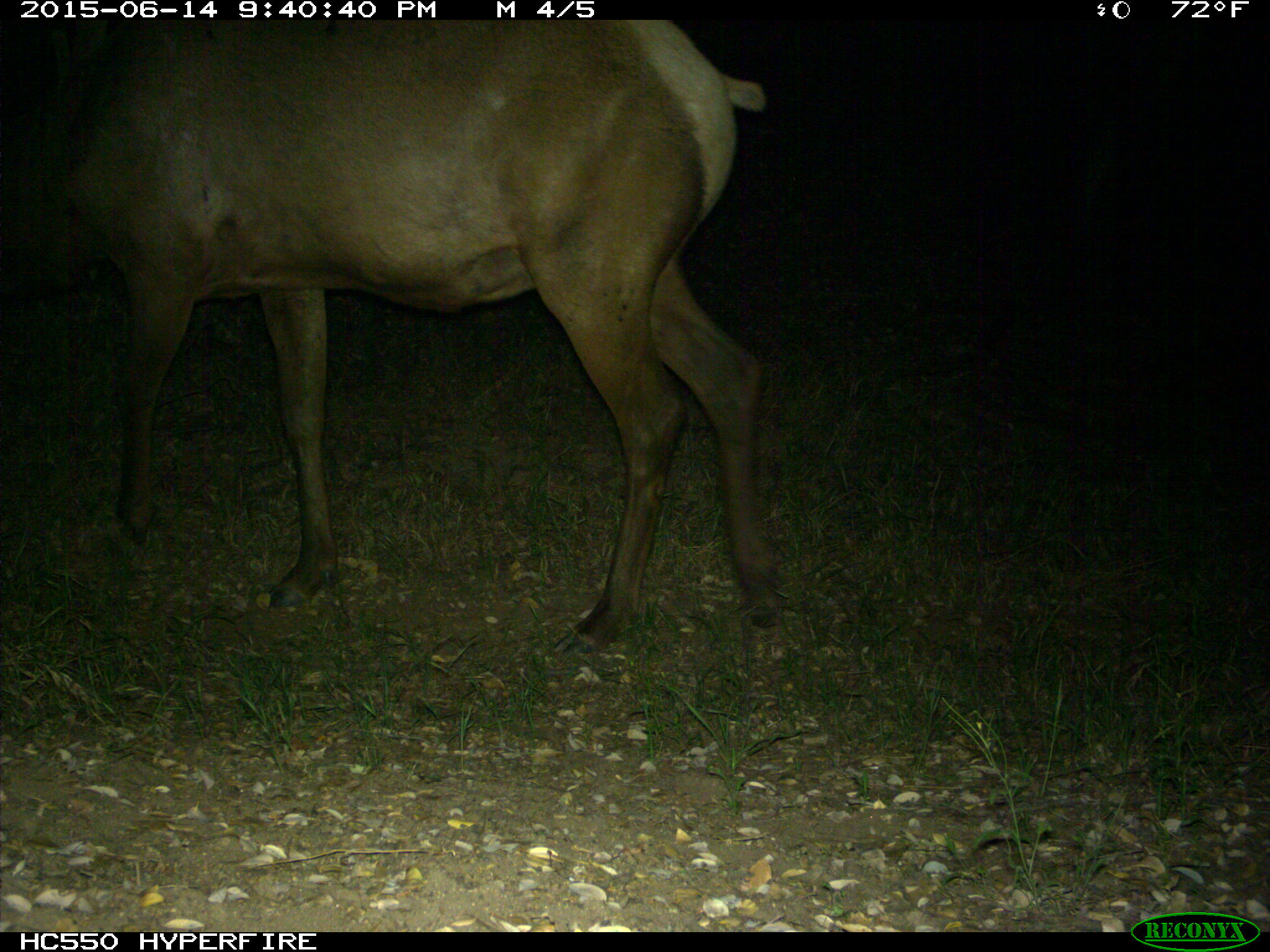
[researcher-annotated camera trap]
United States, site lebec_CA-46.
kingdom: Animalia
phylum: Chordata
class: Mammalia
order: Artiodactyla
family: Cervidae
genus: Cervus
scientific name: Cervus canadensis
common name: elk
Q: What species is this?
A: Cervus canadensis (elk).